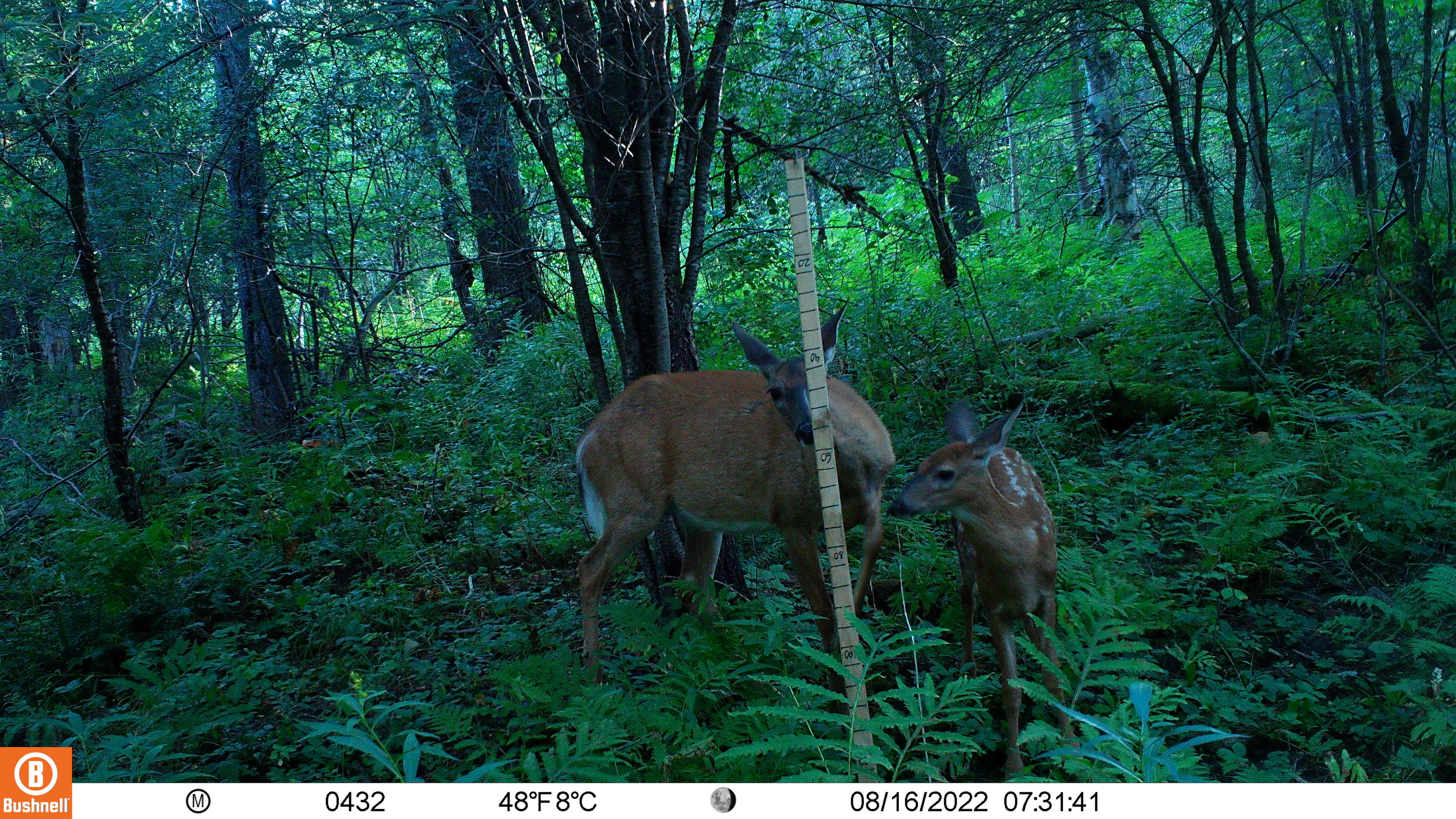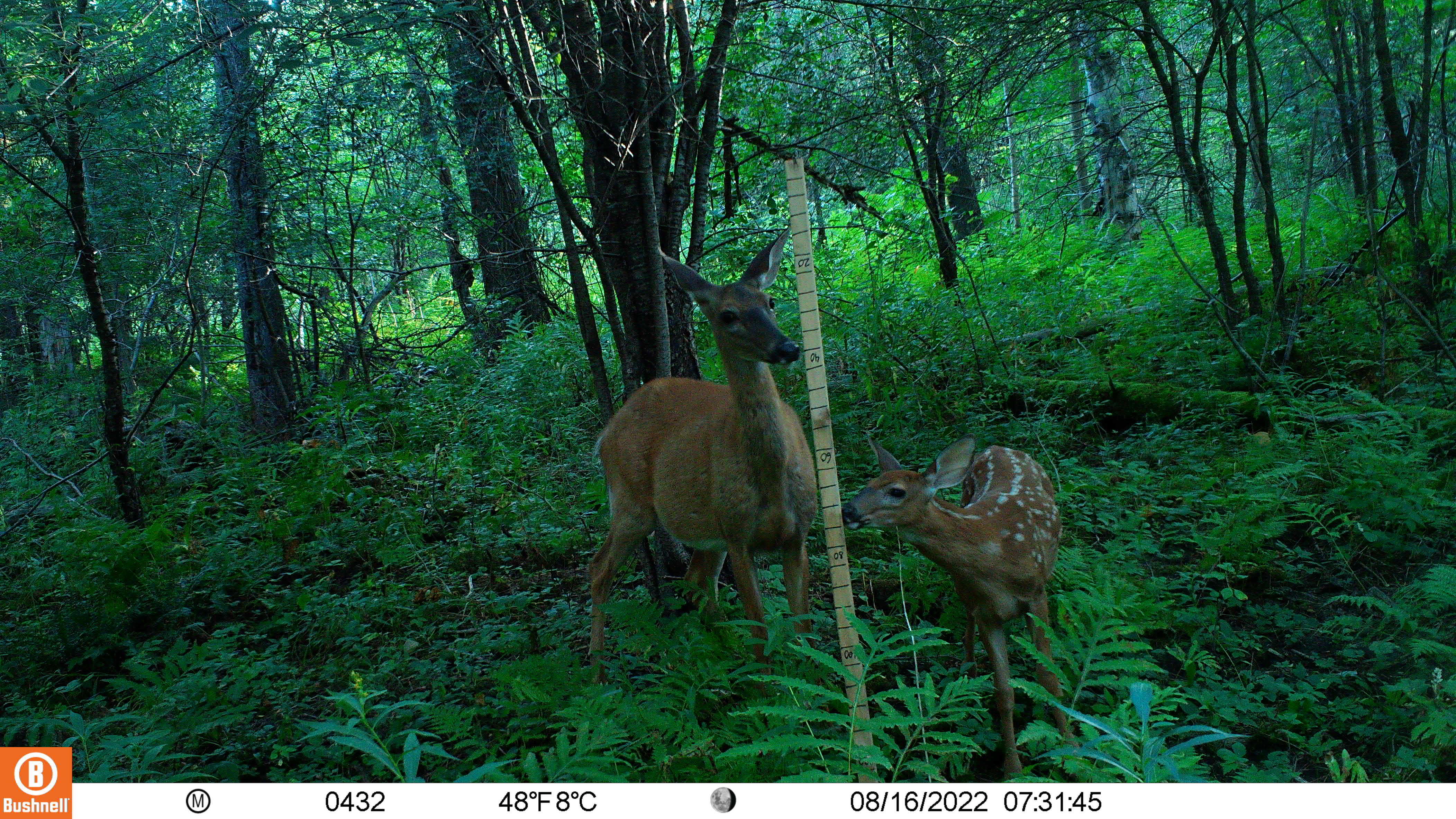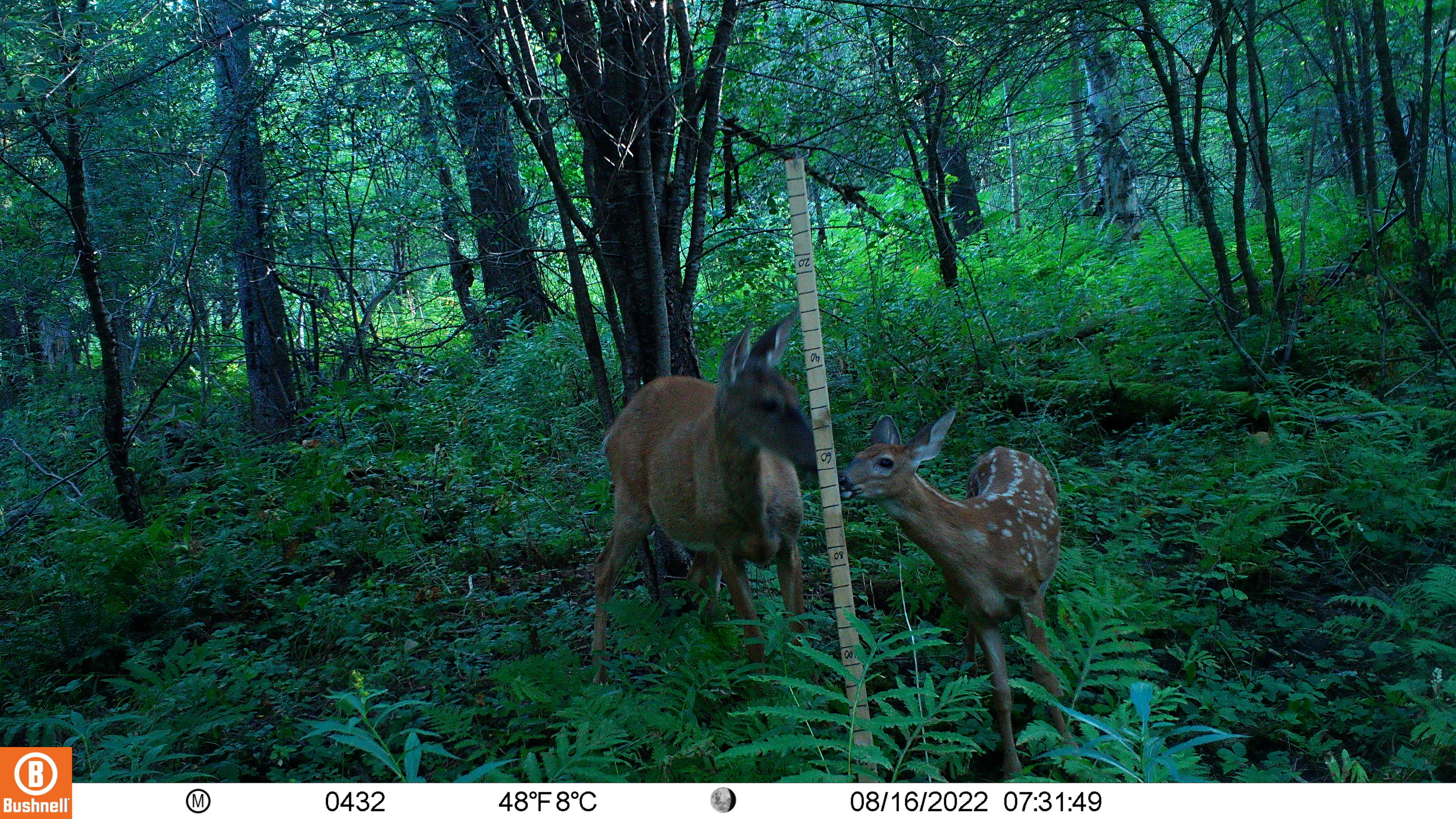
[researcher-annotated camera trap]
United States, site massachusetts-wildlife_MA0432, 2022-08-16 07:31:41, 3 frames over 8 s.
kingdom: Animalia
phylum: Chordata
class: Mammalia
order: Artiodactyla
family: Cervidae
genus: Odocoileus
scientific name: Odocoileus virginianus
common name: white-tailed deer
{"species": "white-tailed deer (Odocoileus virginianus)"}